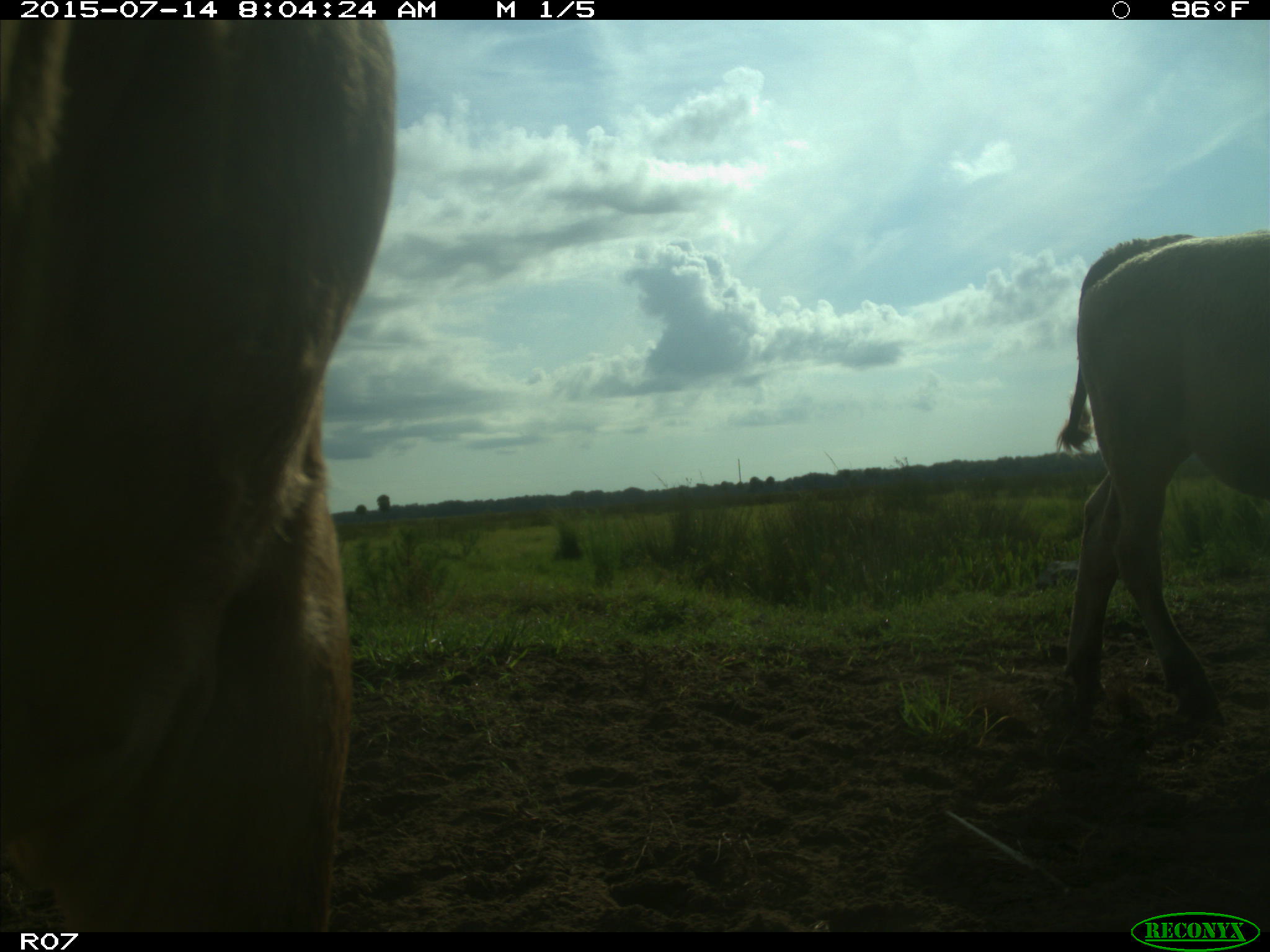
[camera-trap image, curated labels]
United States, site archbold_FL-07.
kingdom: Animalia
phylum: Chordata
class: Mammalia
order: Artiodactyla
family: Bovidae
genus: Bos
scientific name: Bos taurus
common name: domestic cow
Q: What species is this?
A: Bos taurus (domestic cow).